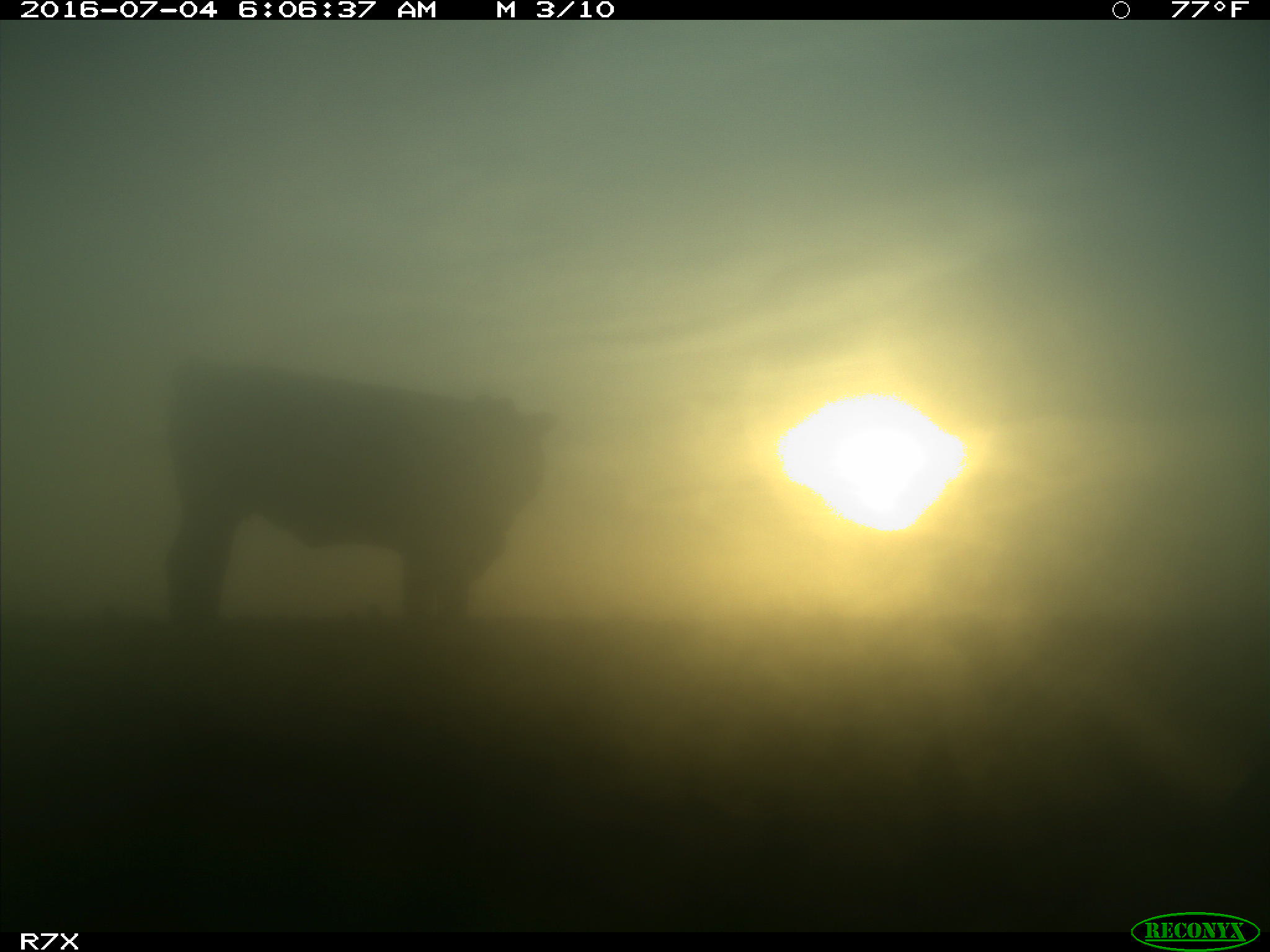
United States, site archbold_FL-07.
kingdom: Animalia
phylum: Chordata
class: Mammalia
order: Artiodactyla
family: Bovidae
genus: Bos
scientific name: Bos taurus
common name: domestic cow